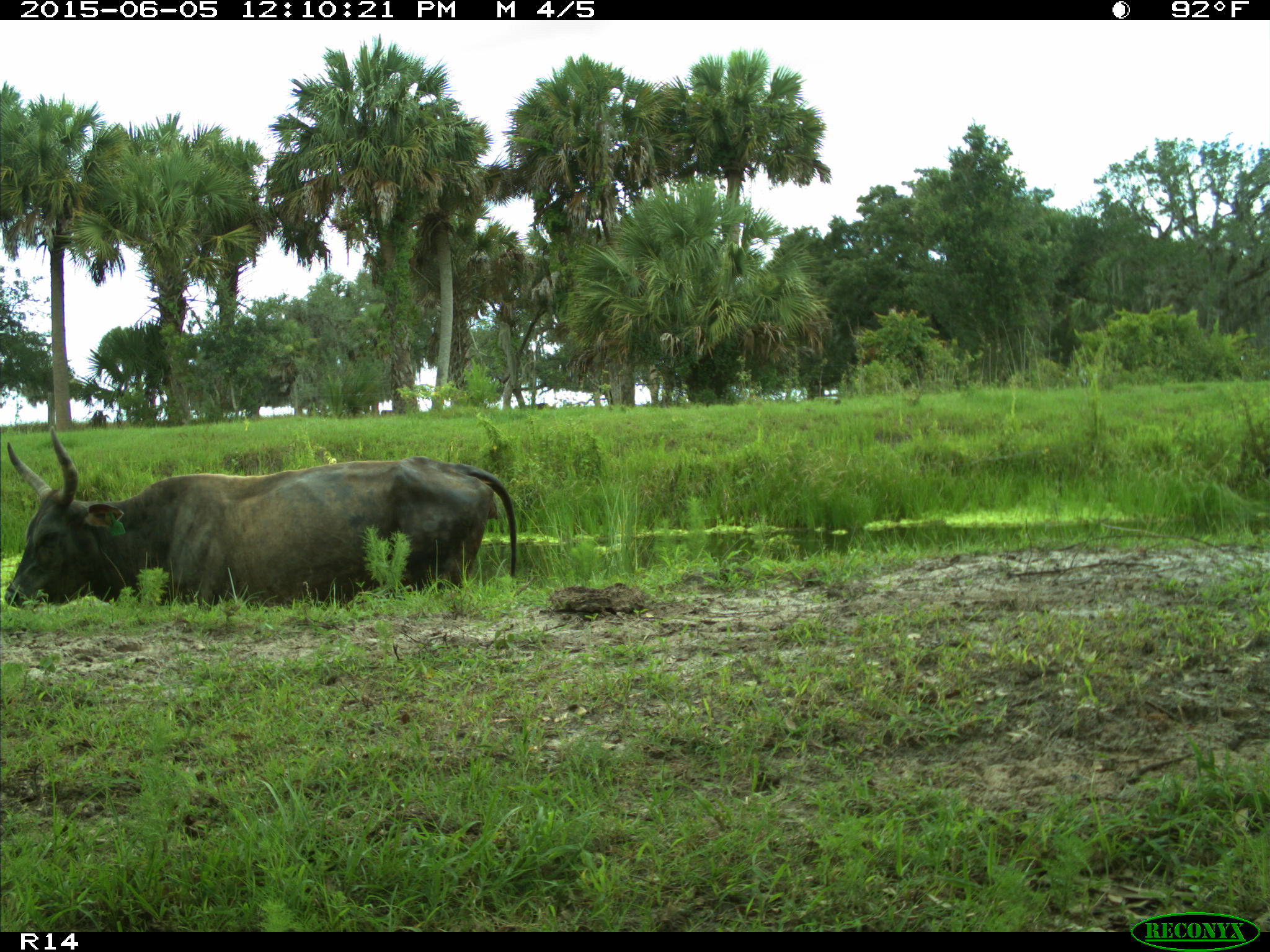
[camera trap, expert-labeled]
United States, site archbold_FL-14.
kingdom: Animalia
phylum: Chordata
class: Mammalia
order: Artiodactyla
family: Bovidae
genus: Bos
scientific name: Bos taurus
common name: domestic cow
Bos taurus (domestic cow).